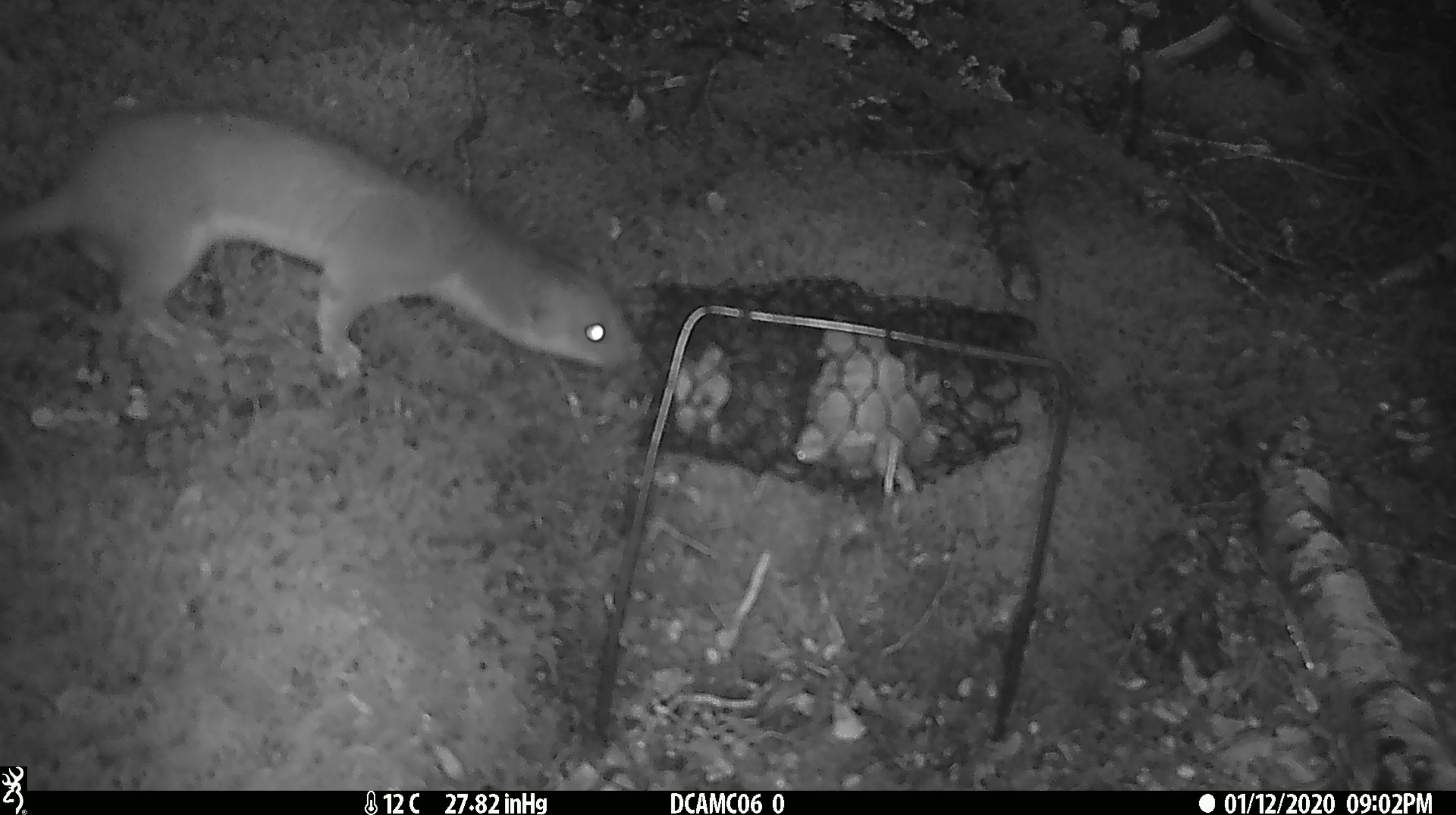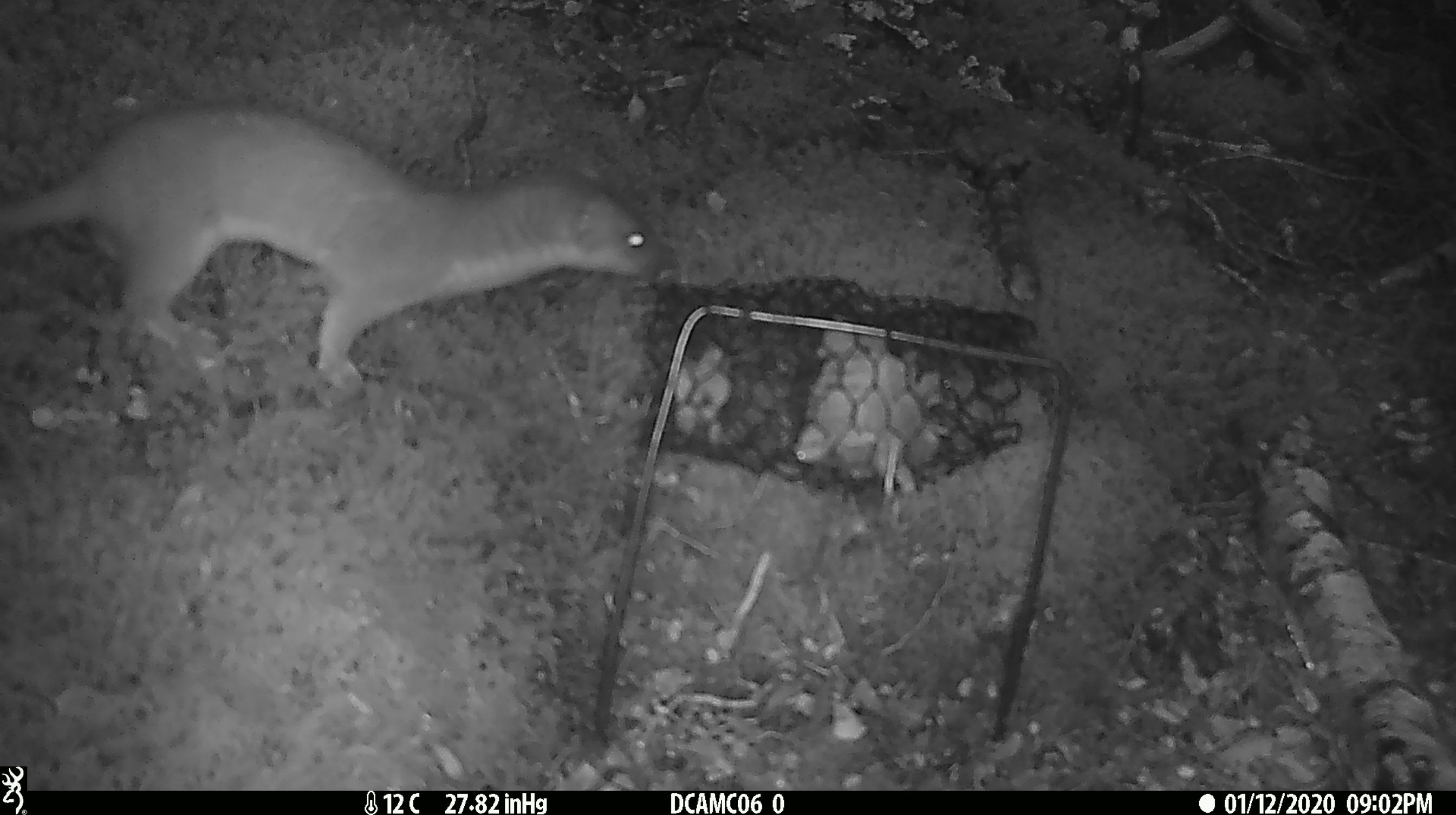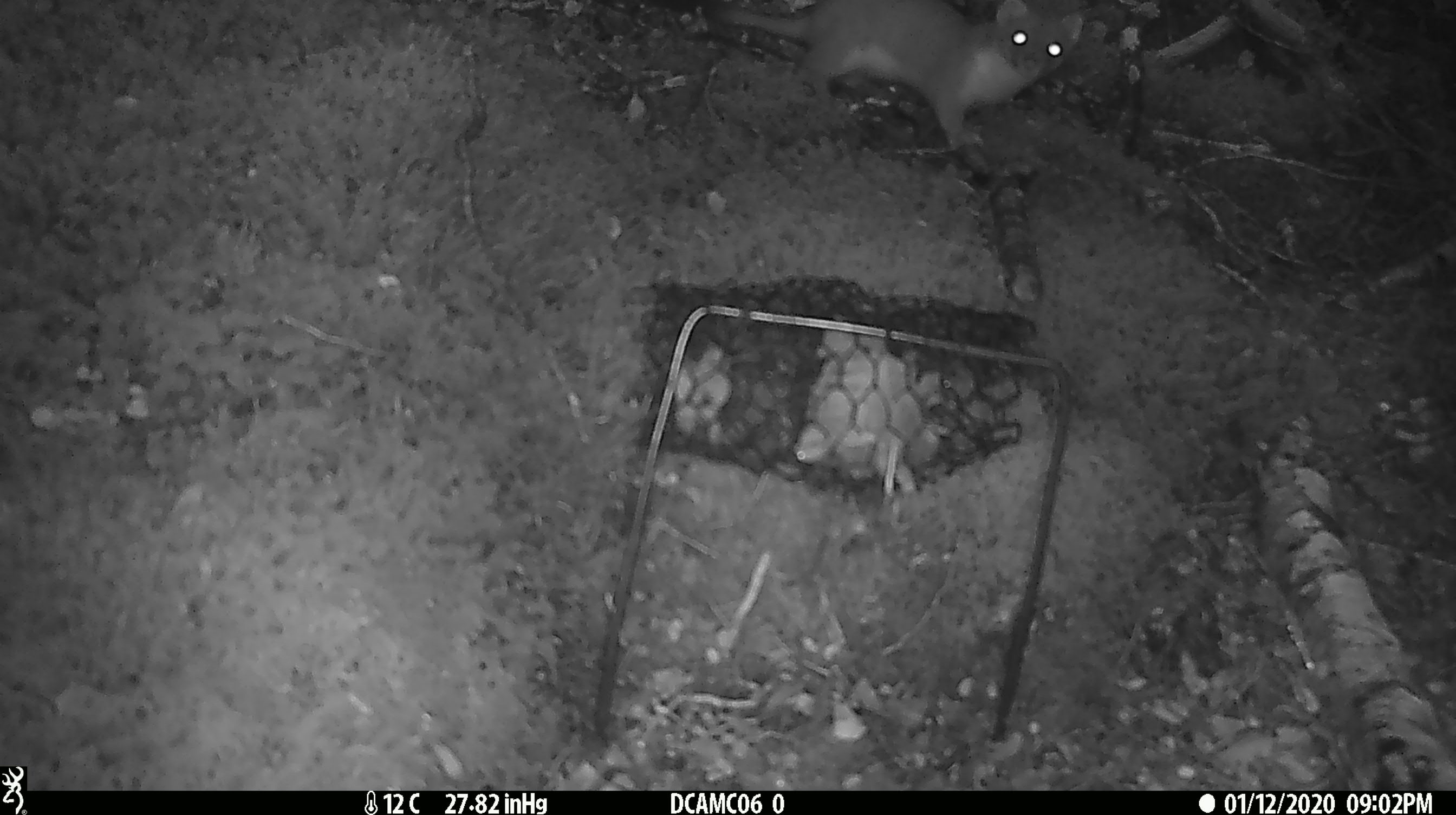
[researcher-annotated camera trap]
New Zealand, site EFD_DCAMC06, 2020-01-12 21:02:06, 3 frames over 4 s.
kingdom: Animalia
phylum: Chordata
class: Mammalia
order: Carnivora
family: Mustelidae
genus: Mustela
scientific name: Mustela erminea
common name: stoat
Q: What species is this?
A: Stoat (Mustela erminea).